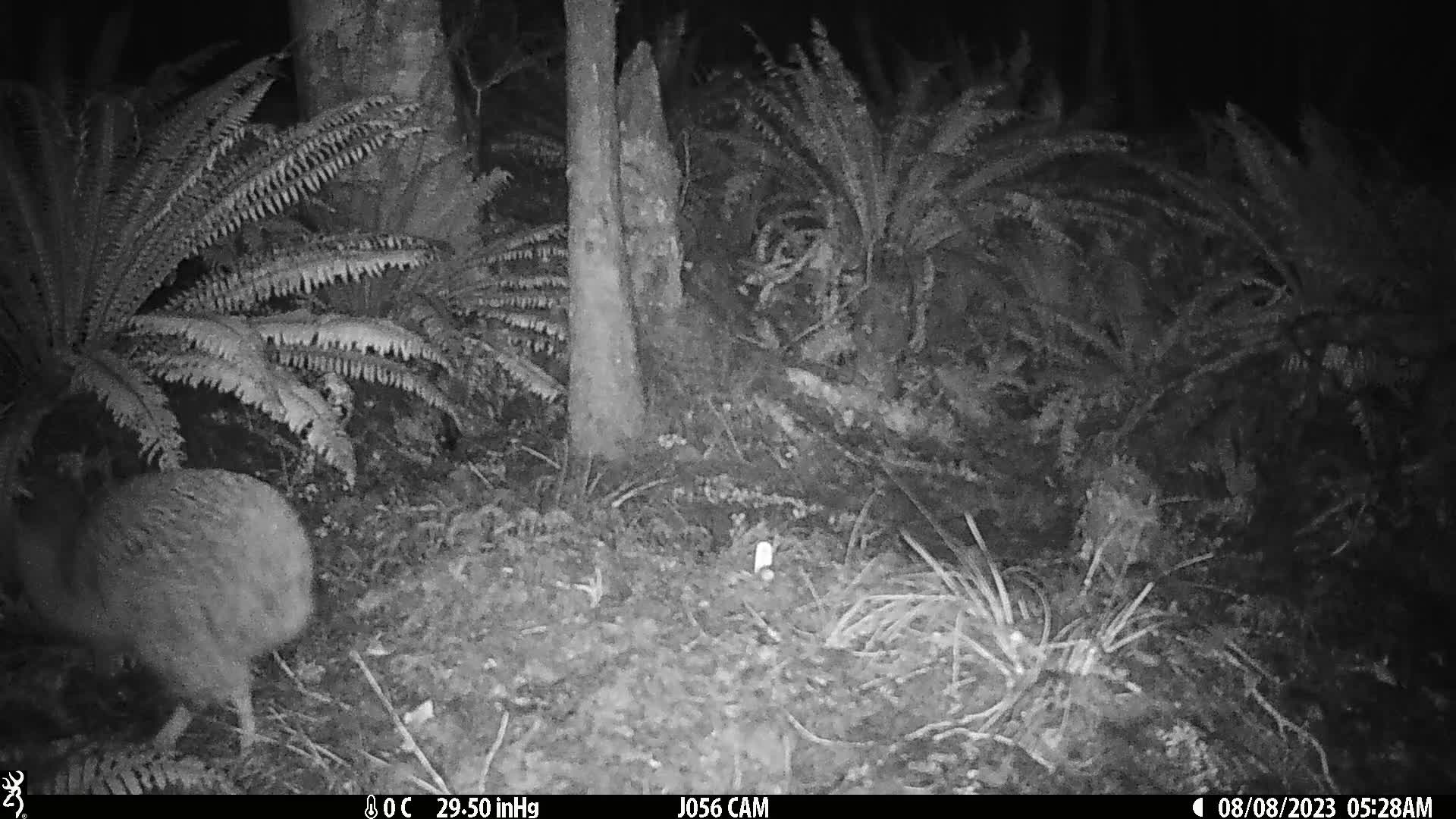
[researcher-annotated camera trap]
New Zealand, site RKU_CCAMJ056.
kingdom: Animalia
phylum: Chordata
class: Aves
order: Apterygiformes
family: Apterygidae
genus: Apteryx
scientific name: Apteryx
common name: kiwi